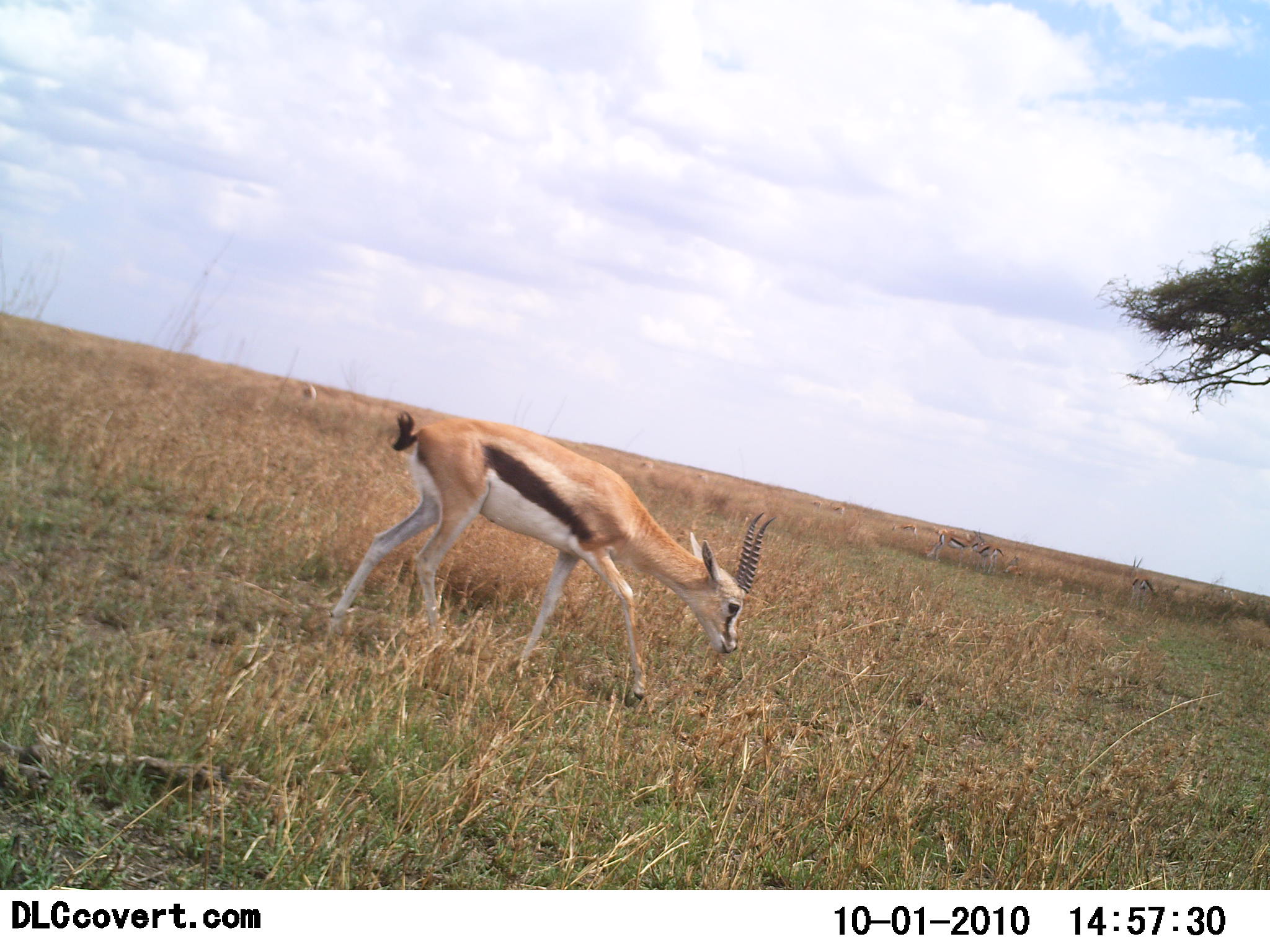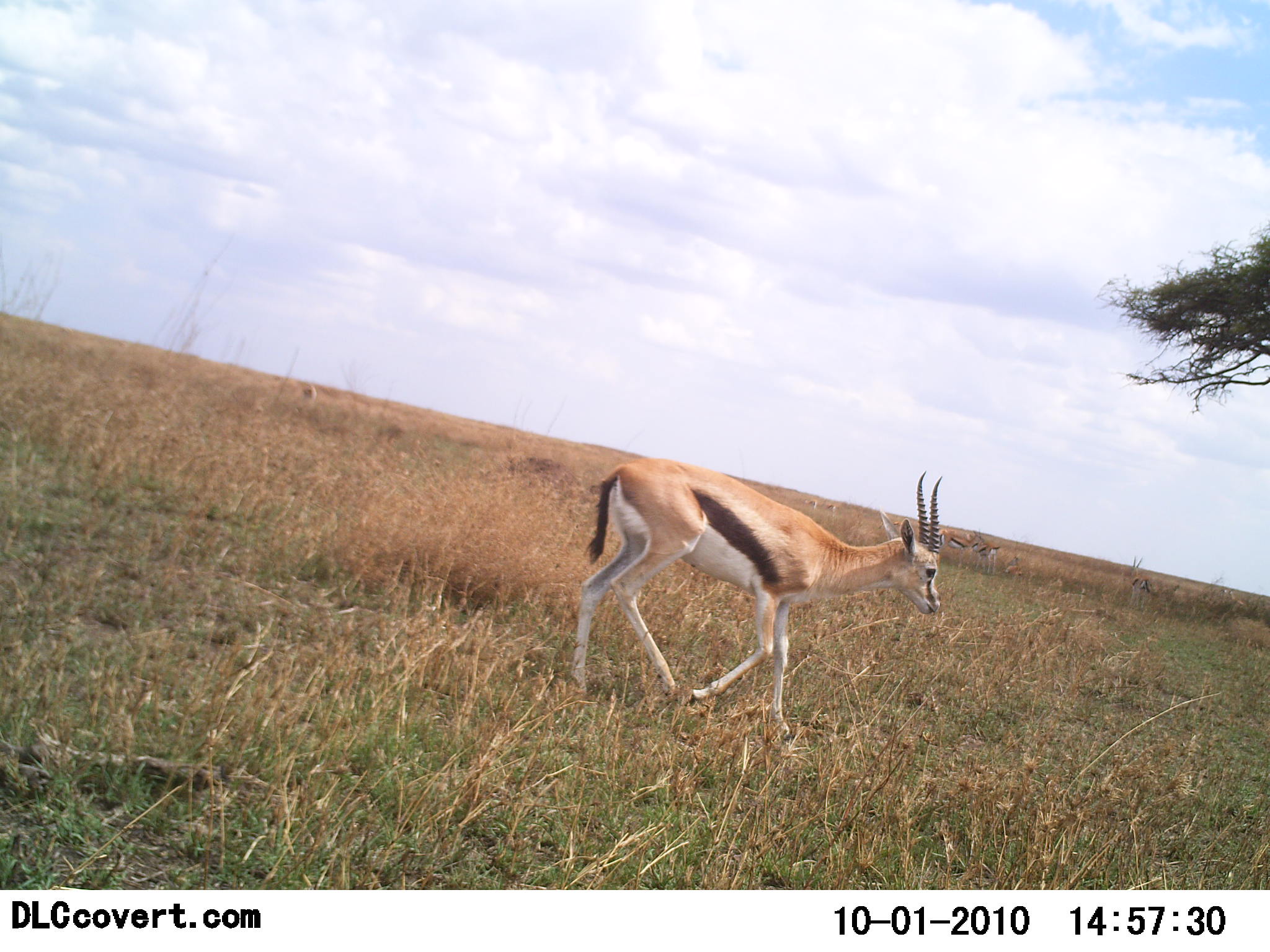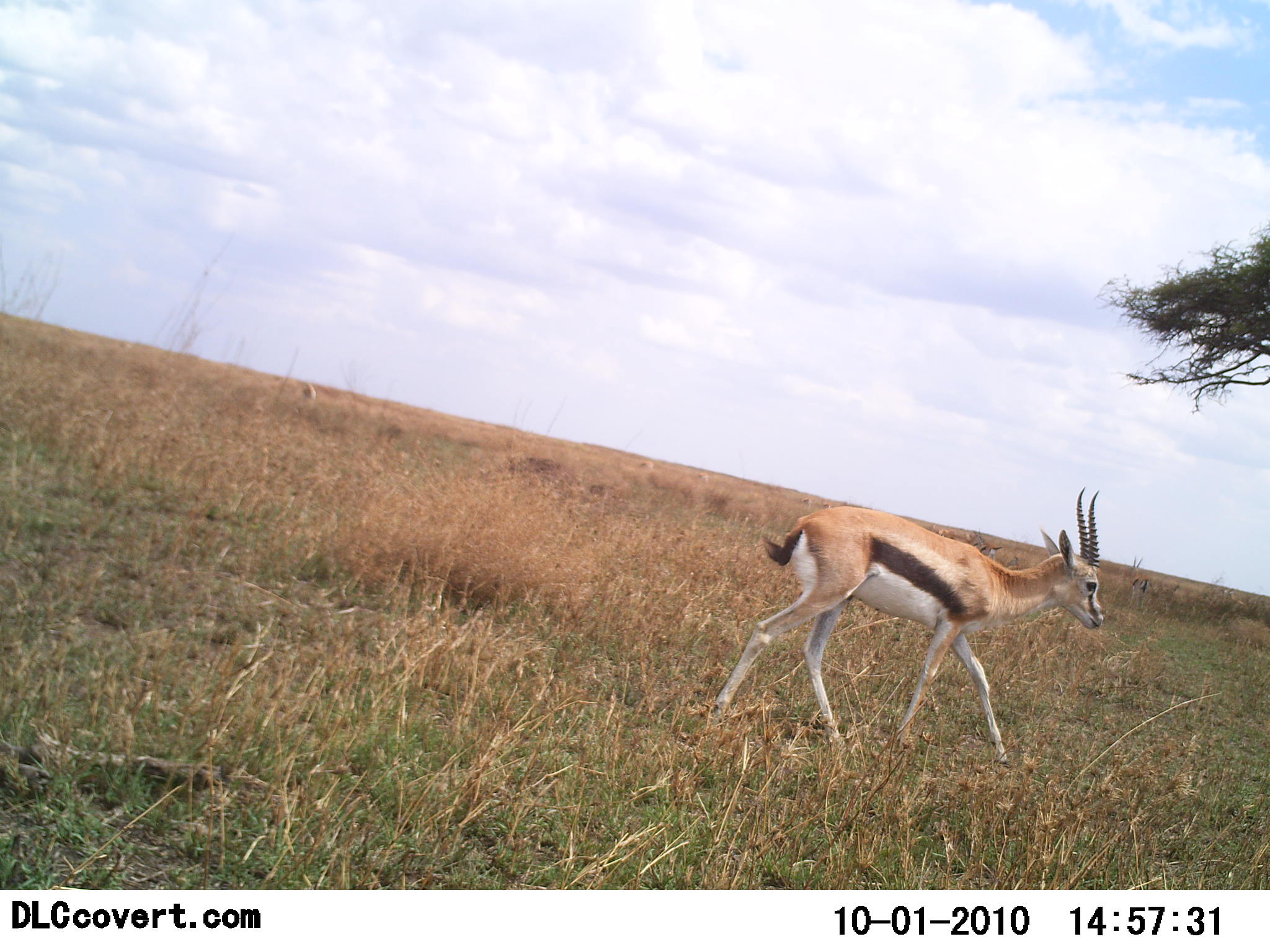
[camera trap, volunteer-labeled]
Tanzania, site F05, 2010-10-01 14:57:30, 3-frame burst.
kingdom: Animalia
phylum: Chordata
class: Mammalia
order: Artiodactyla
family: Bovidae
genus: Eudorcas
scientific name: Eudorcas thomsonii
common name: thomson's gazelle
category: gazellethomsons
Gazellethomsons (thomson's gazelle) (Eudorcas thomsonii), count 1. Behavior (volunteer vote fractions): standing 18%, resting 0%, moving 100%, interacting 0%. Young present (vote fraction): 0%. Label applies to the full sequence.